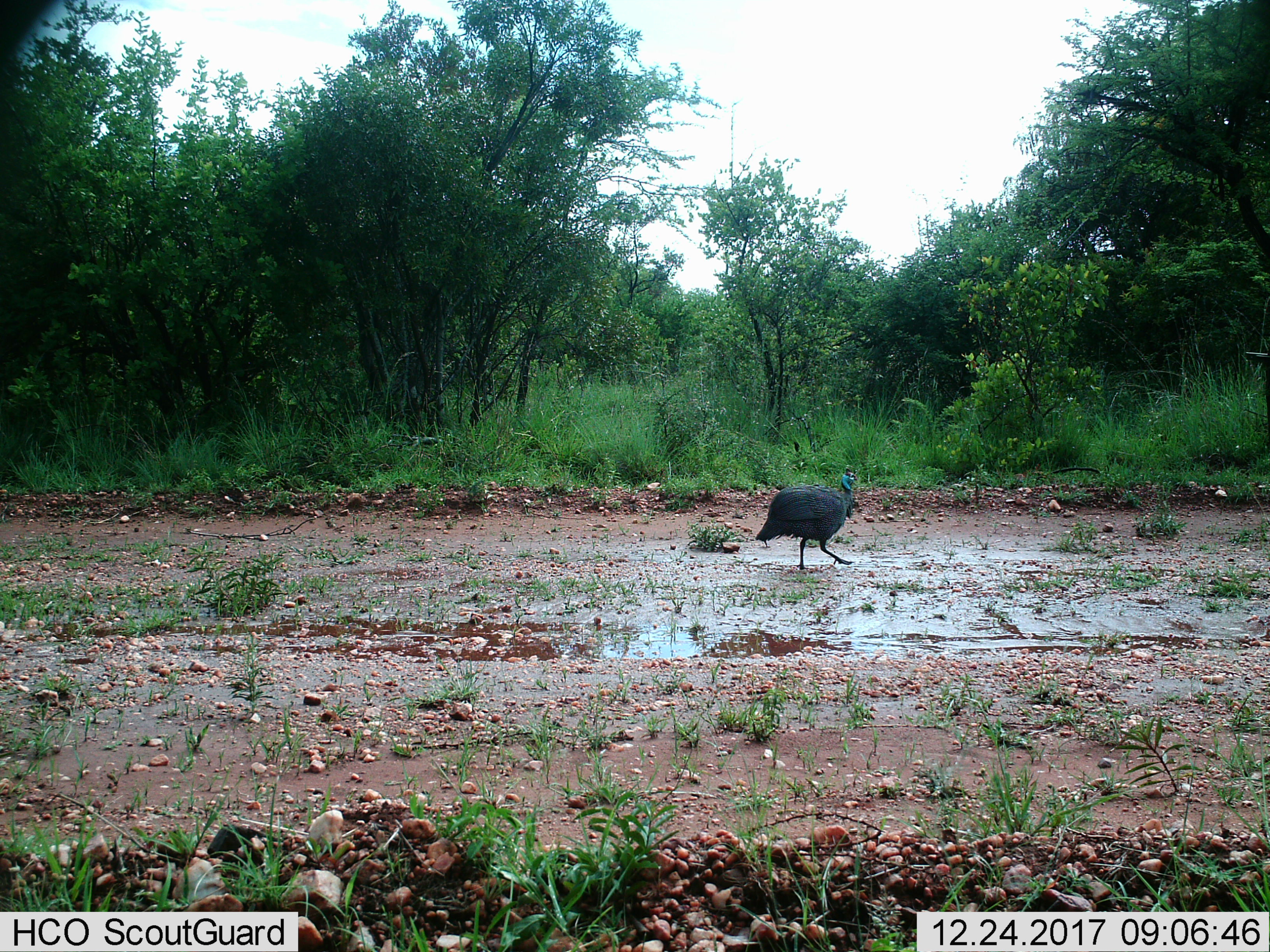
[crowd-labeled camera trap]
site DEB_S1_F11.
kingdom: Animalia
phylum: Chordata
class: Aves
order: Galliformes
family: Numididae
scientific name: Numididae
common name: guineafowl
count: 1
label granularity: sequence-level